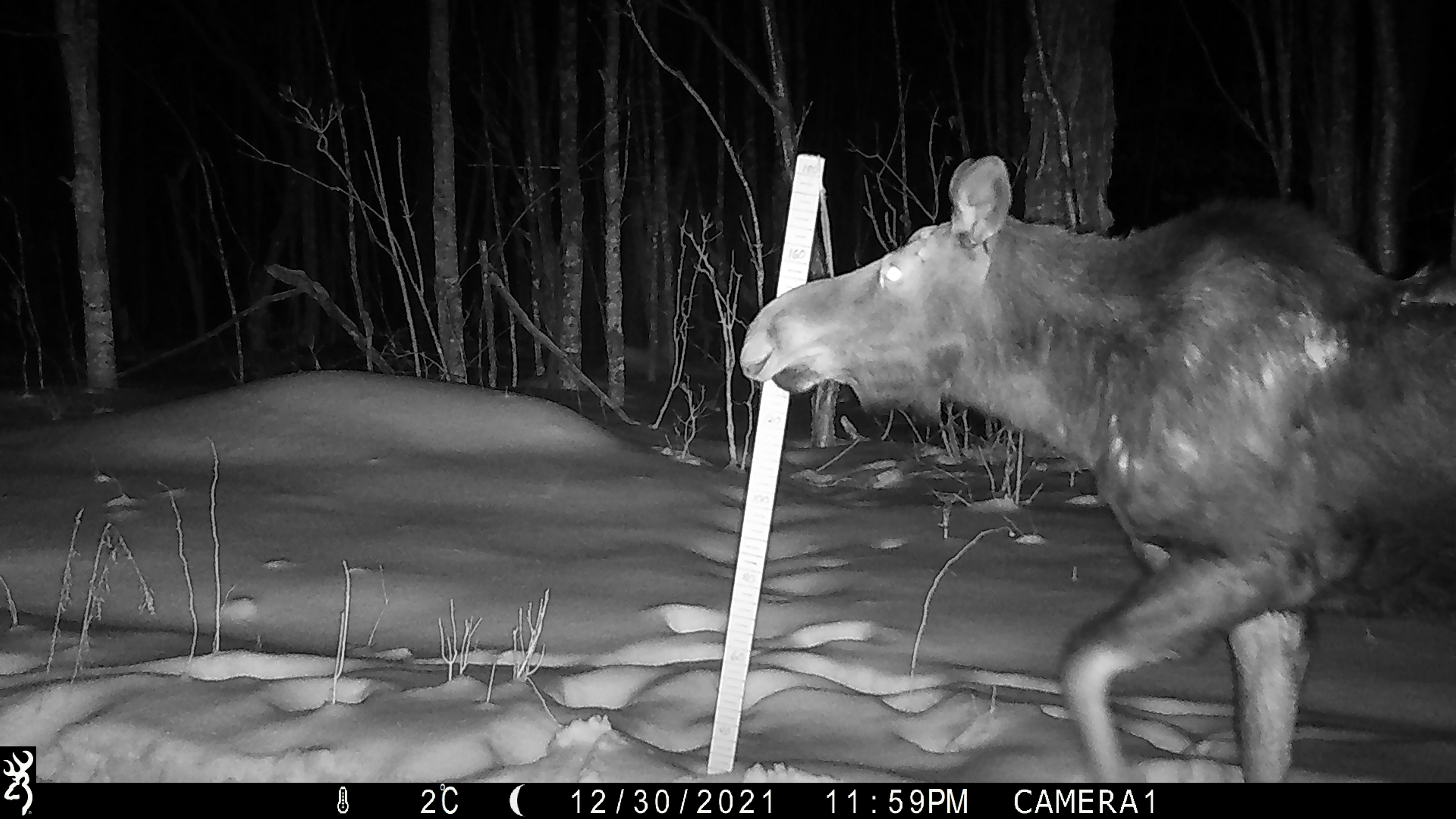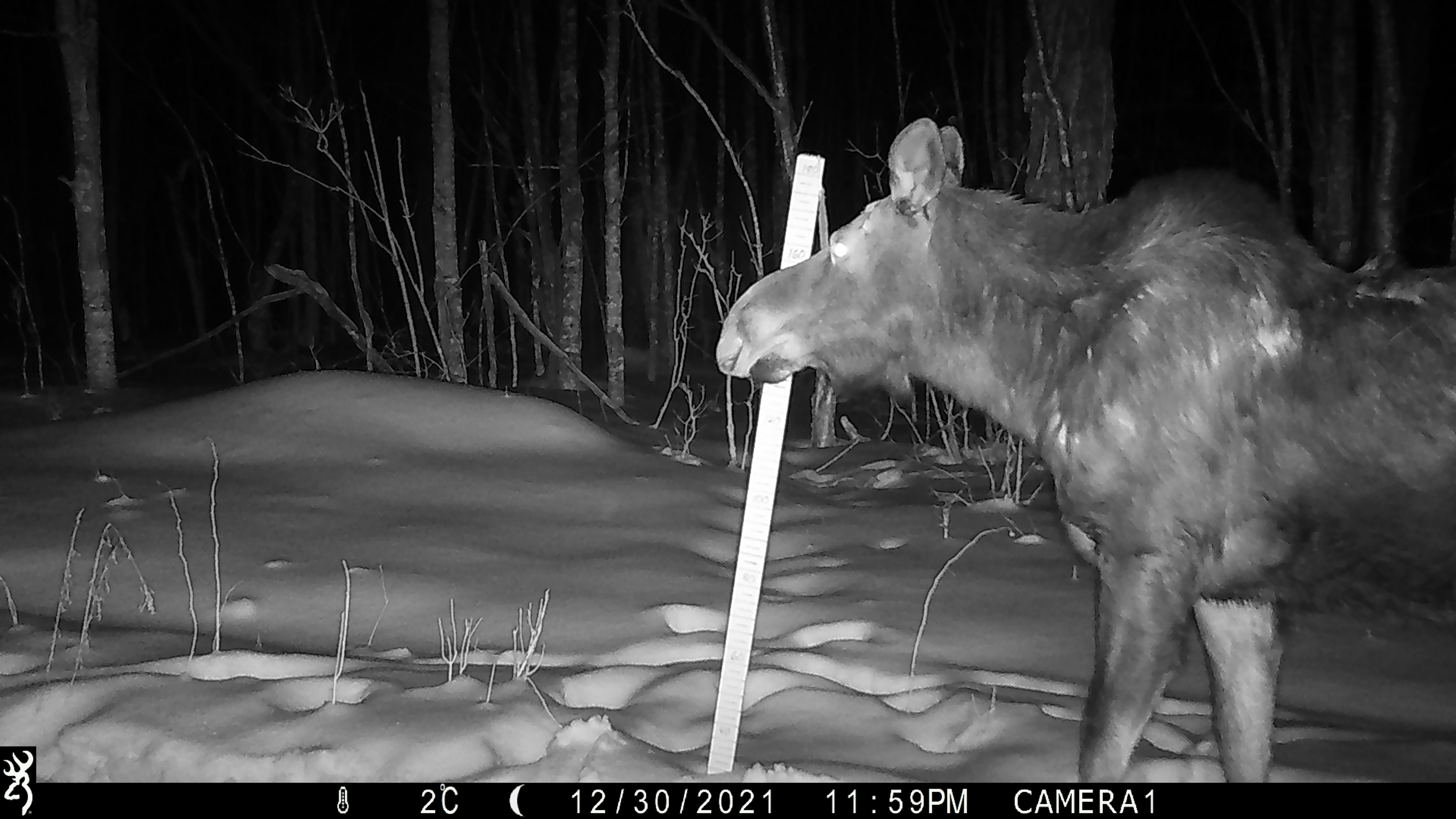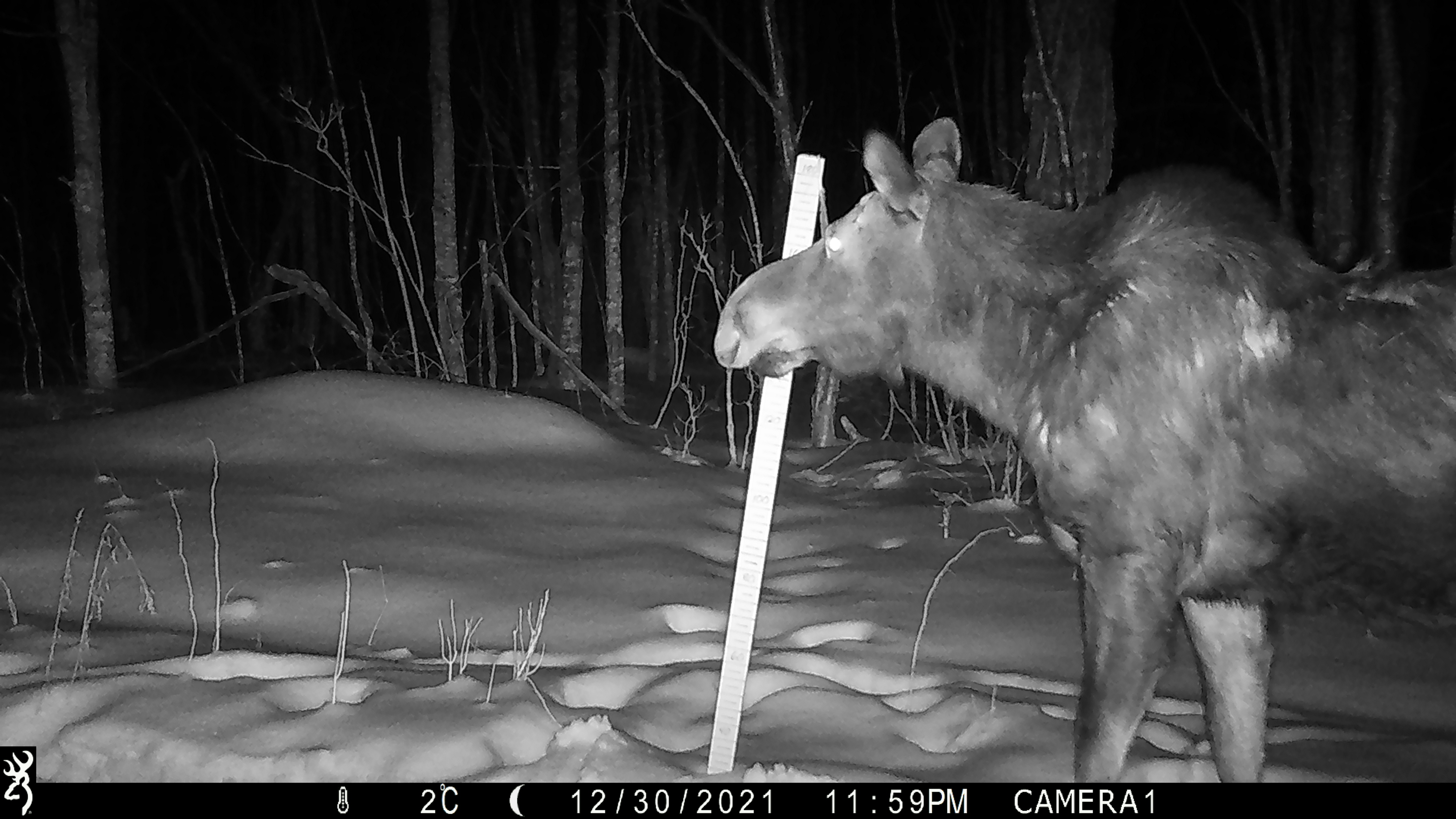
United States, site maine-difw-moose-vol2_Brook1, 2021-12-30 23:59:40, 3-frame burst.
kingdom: Animalia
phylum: Chordata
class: Mammalia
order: Artiodactyla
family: Cervidae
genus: Alces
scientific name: Alces alces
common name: moose